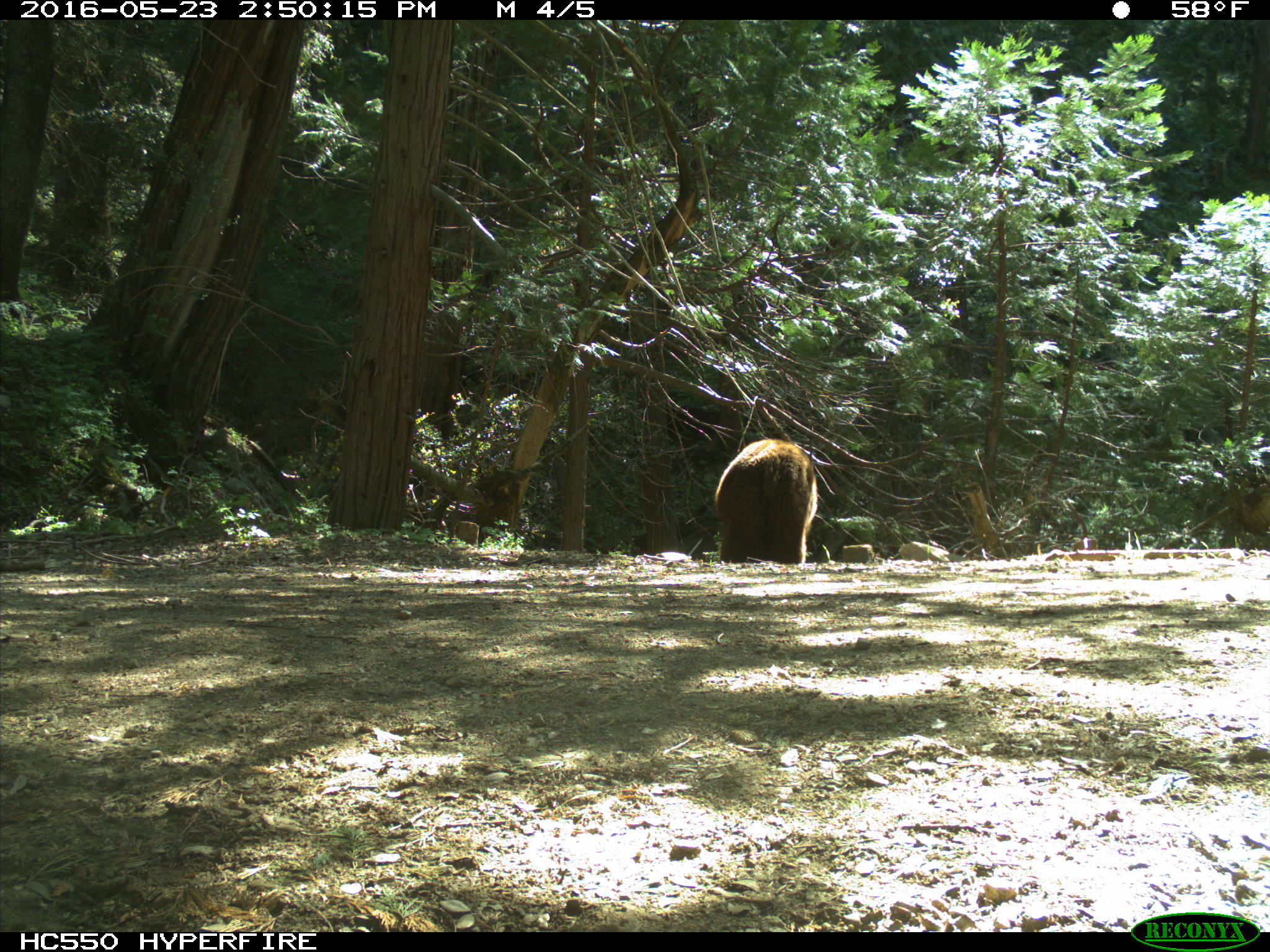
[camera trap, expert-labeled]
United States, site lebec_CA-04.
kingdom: Animalia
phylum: Chordata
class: Mammalia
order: Carnivora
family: Ursidae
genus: Ursus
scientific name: Ursus americanus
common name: american black bear